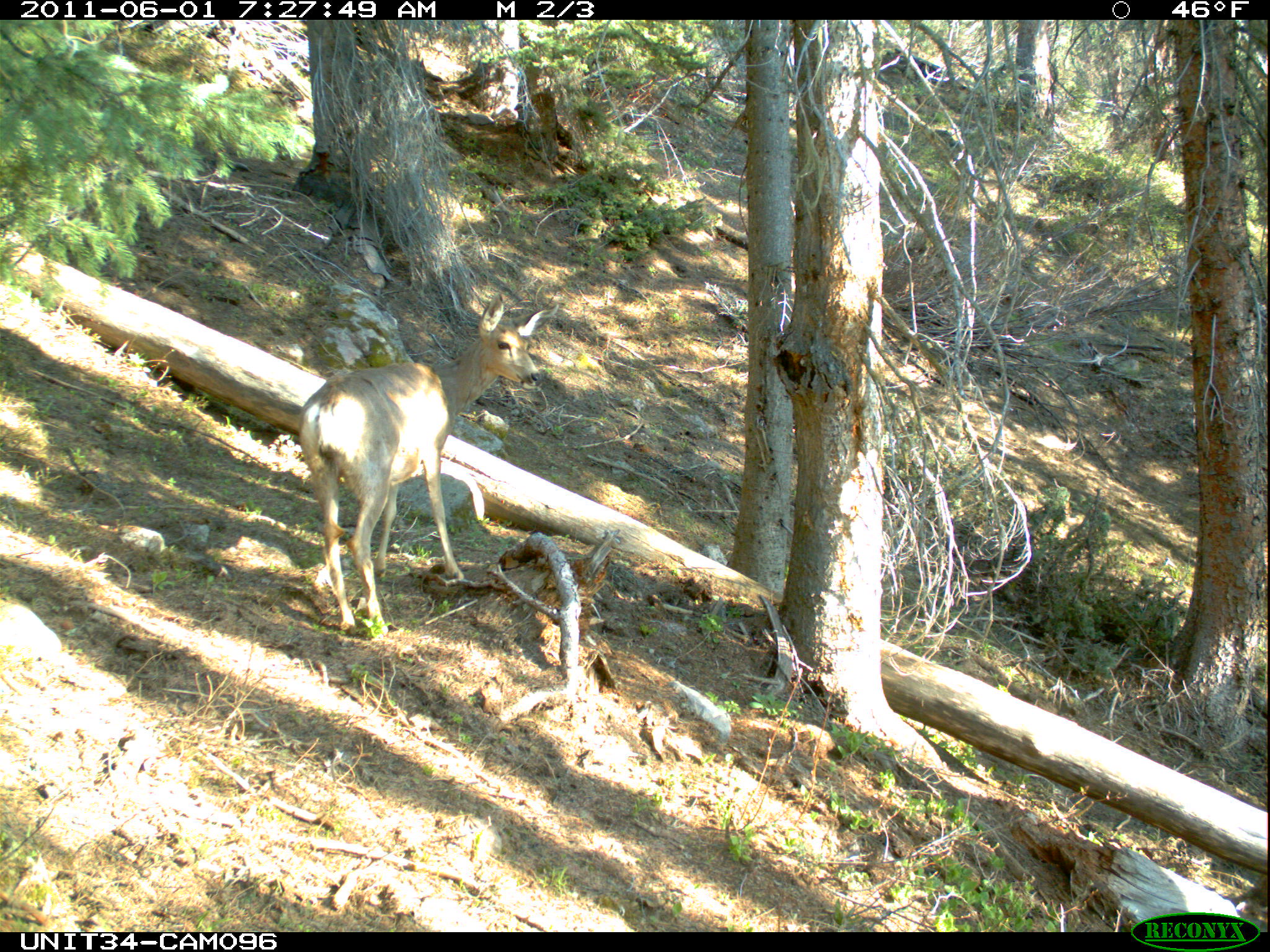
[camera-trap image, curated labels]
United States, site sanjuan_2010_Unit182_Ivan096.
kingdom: Animalia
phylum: Chordata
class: Mammalia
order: Artiodactyla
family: Cervidae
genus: Odocoileus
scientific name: Odocoileus hemionus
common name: mule deer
Odocoileus hemionus (mule deer).